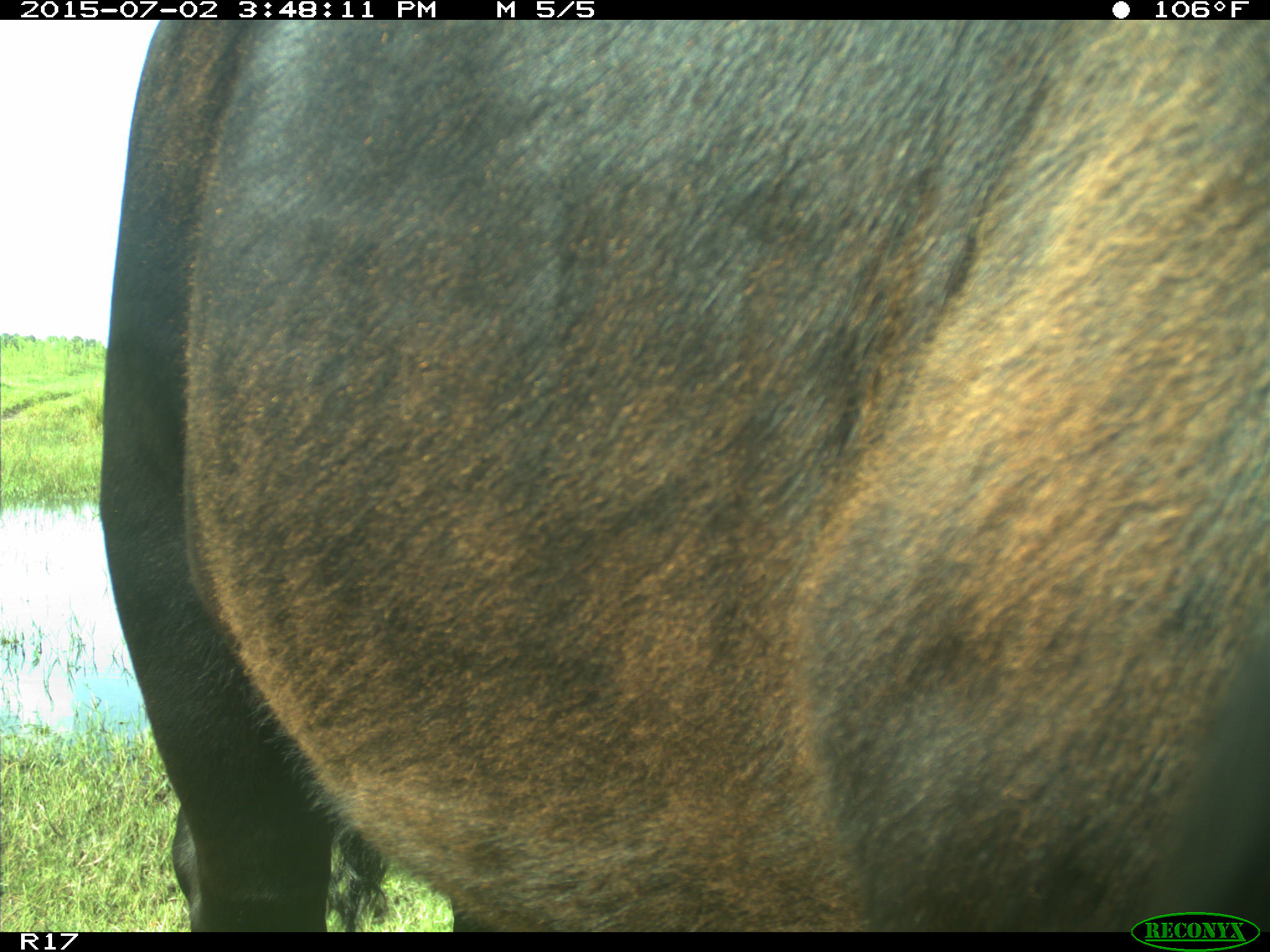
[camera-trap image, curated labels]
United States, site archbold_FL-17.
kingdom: Animalia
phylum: Chordata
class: Mammalia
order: Artiodactyla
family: Bovidae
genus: Bos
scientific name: Bos taurus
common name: domestic cow